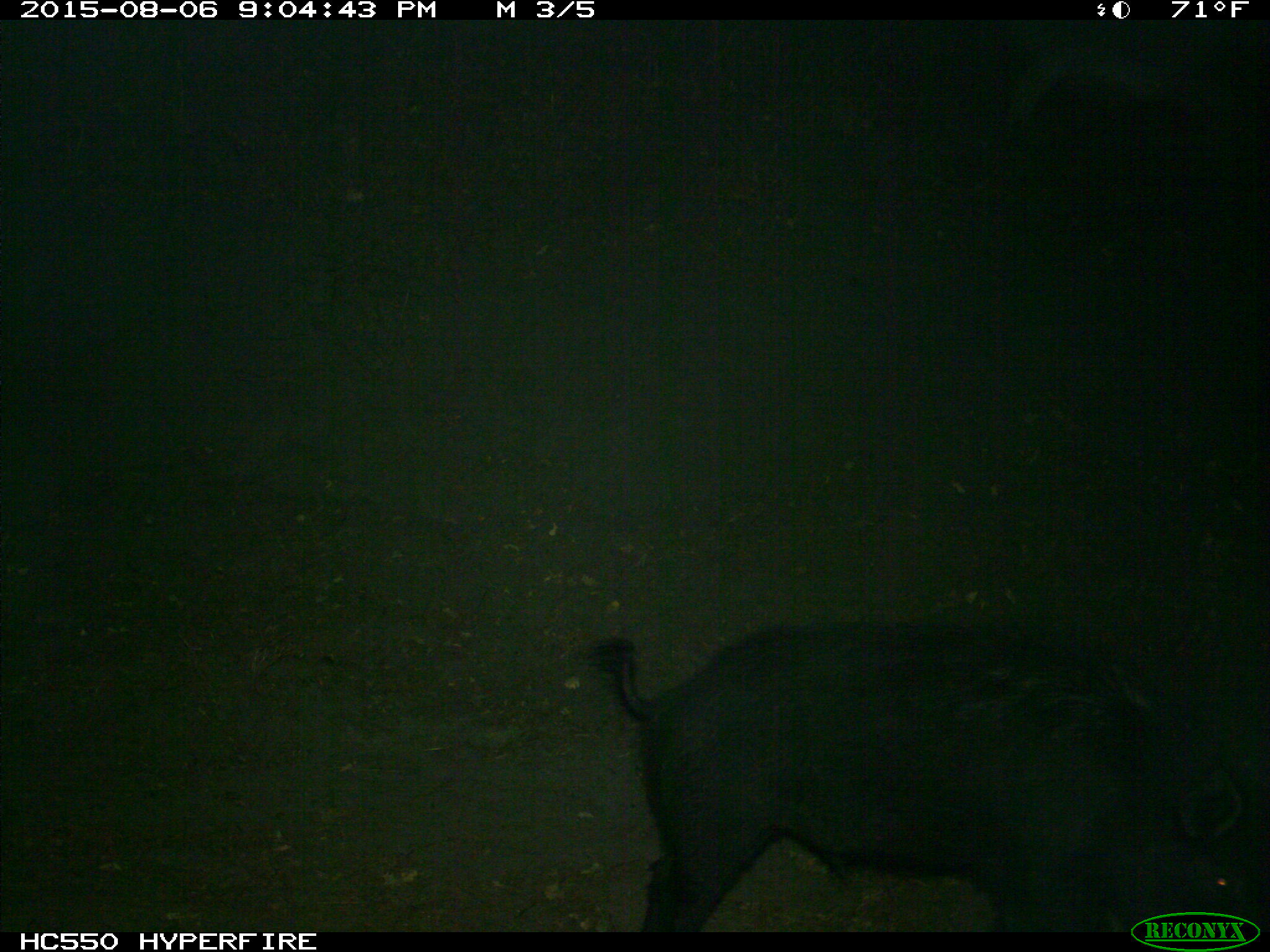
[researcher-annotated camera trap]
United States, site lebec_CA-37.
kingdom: Animalia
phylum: Chordata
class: Mammalia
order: Artiodactyla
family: Suidae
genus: Sus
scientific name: Sus scrofa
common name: wild boar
Sus scrofa (wild boar).